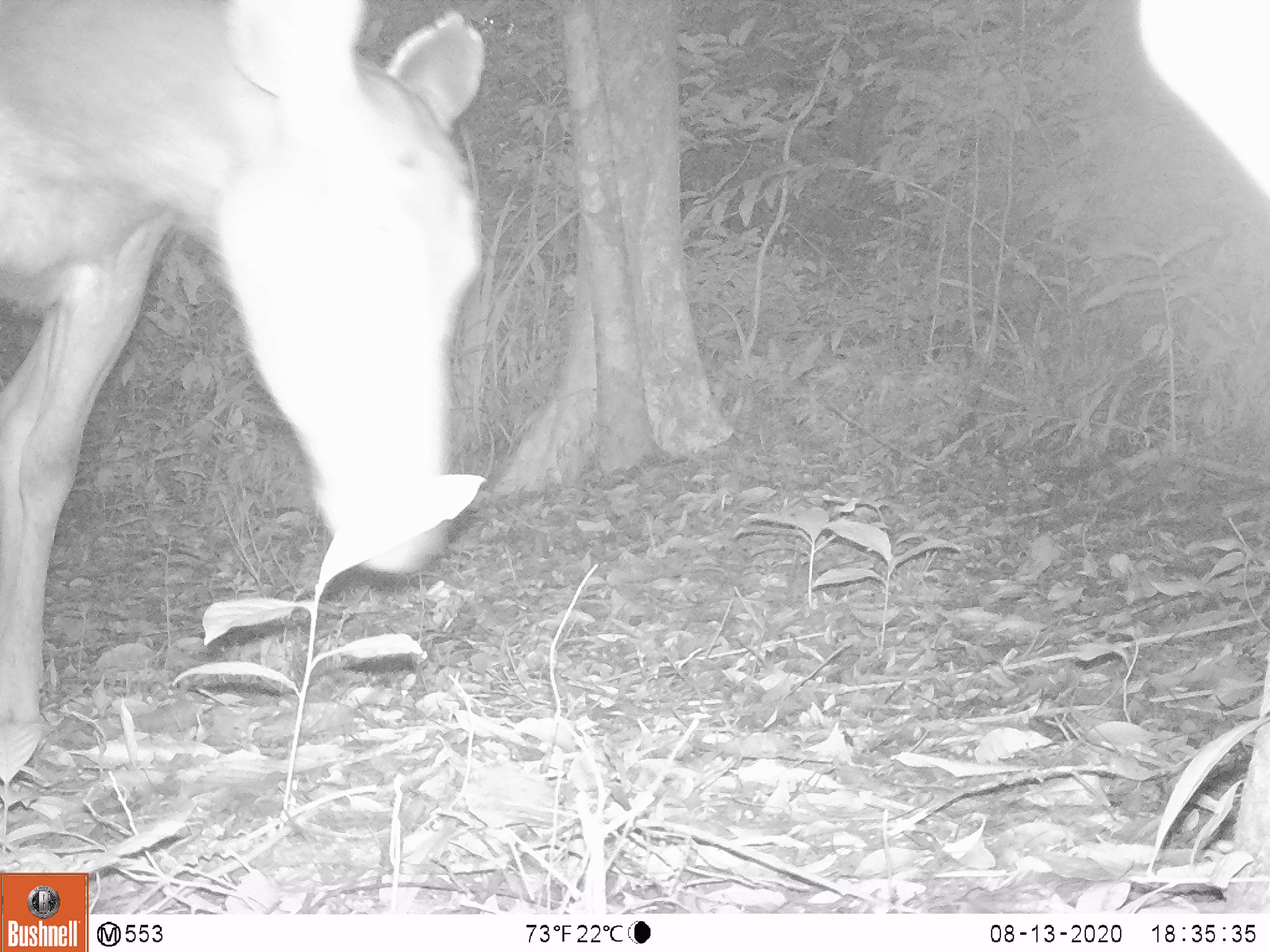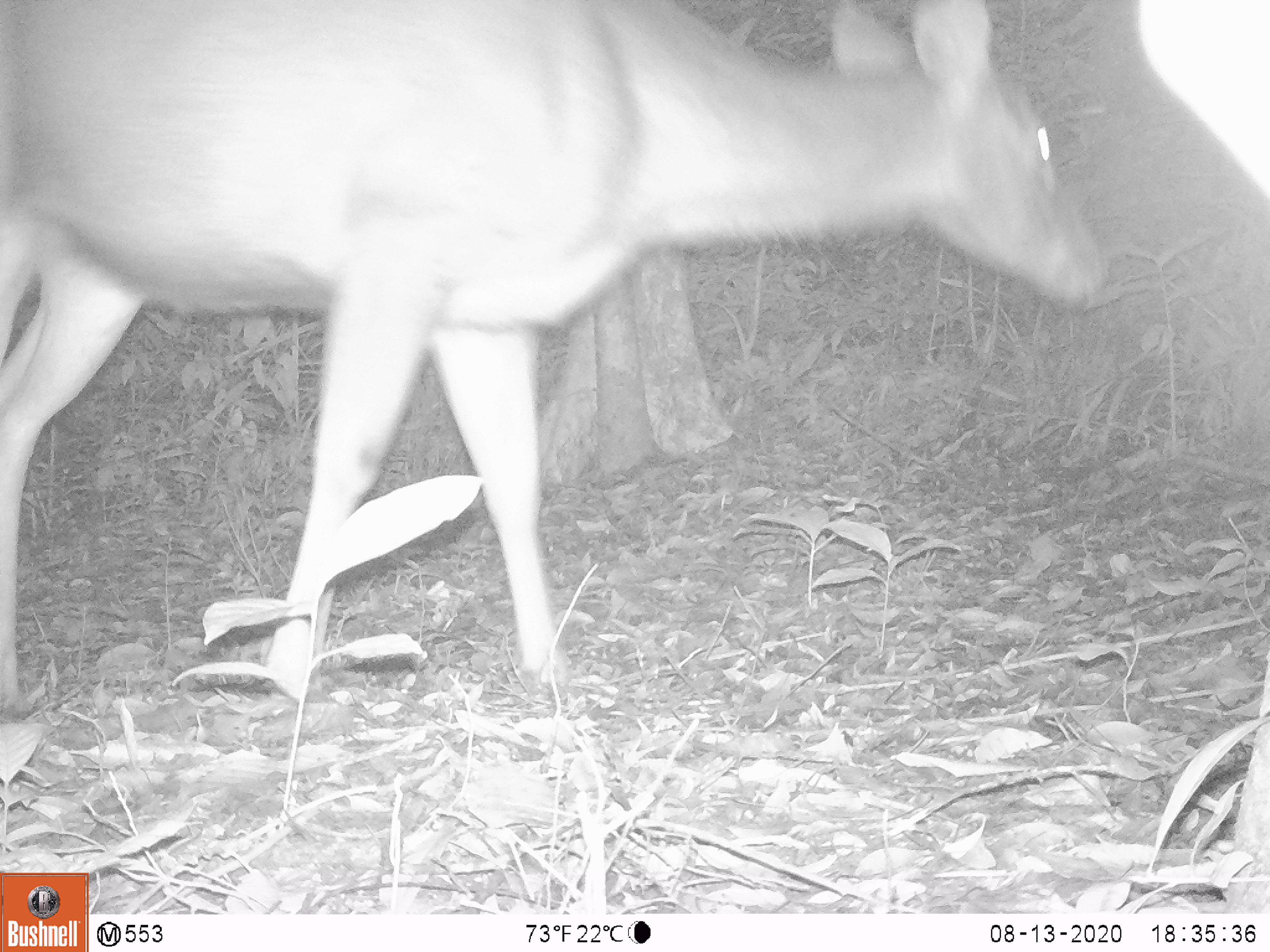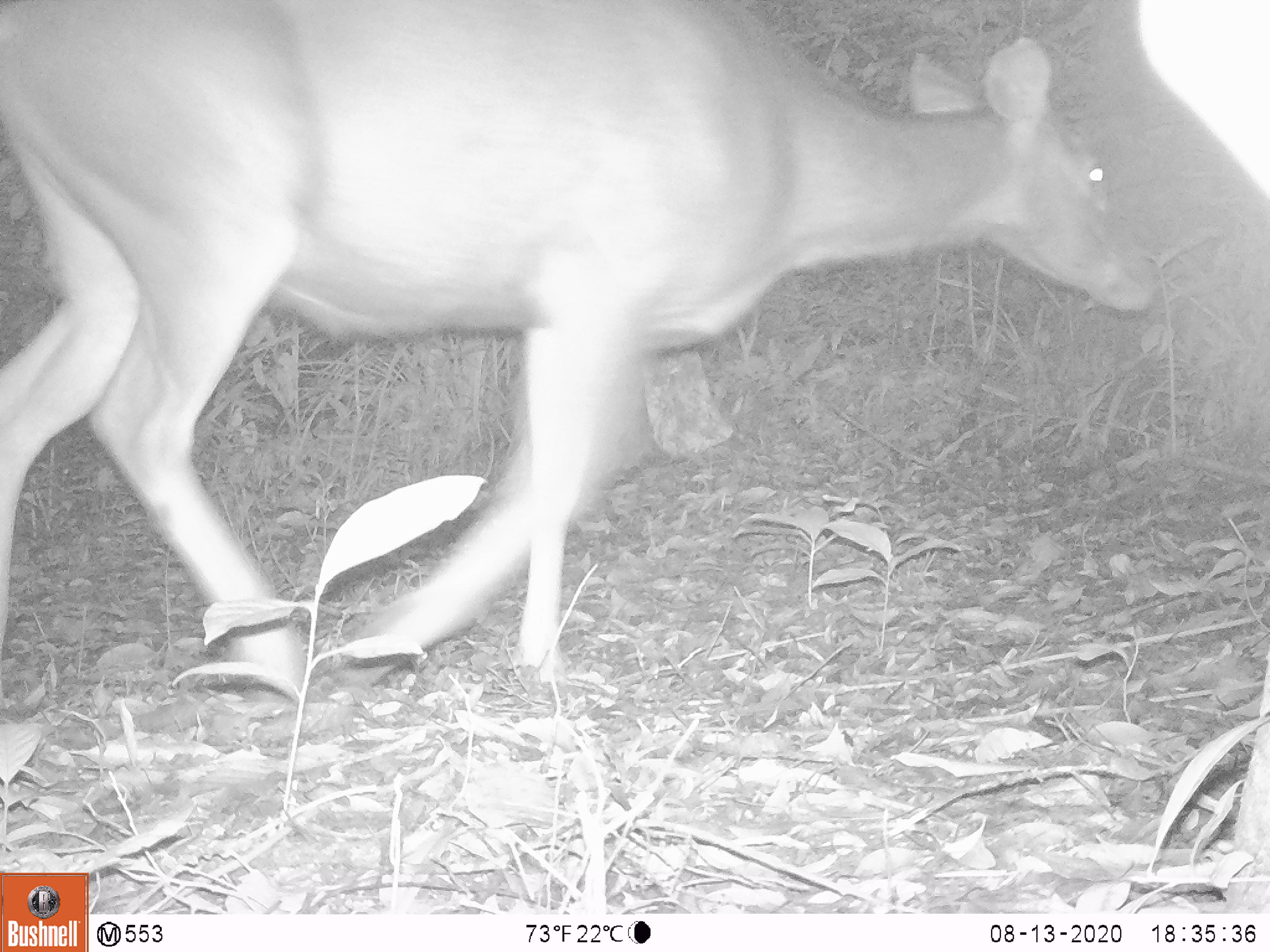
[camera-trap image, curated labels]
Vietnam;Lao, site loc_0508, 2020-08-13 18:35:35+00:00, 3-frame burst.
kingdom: Animalia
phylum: Chordata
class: Mammalia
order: Artiodactyla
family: Cervidae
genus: Rusa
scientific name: Rusa unicolor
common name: sambar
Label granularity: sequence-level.